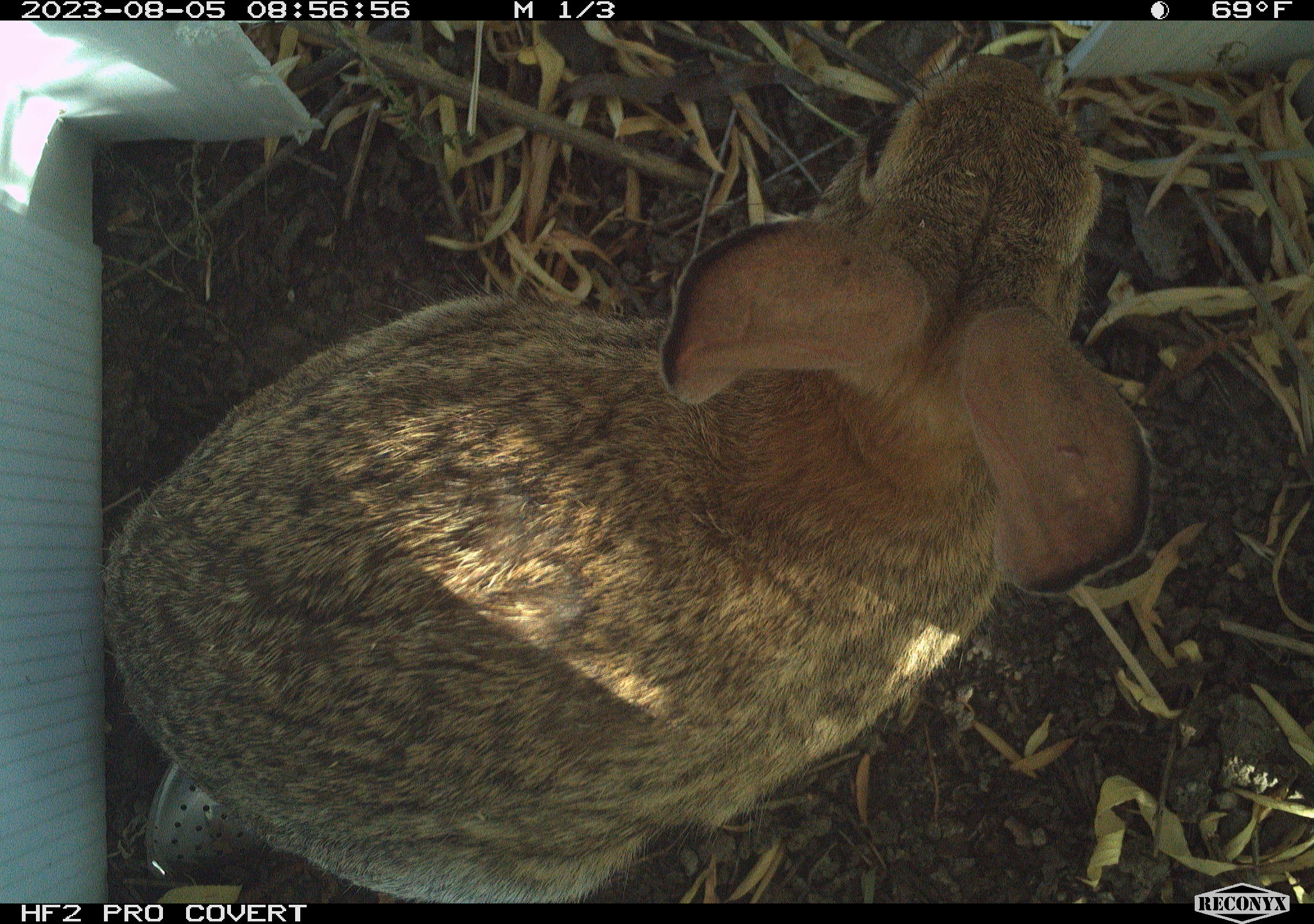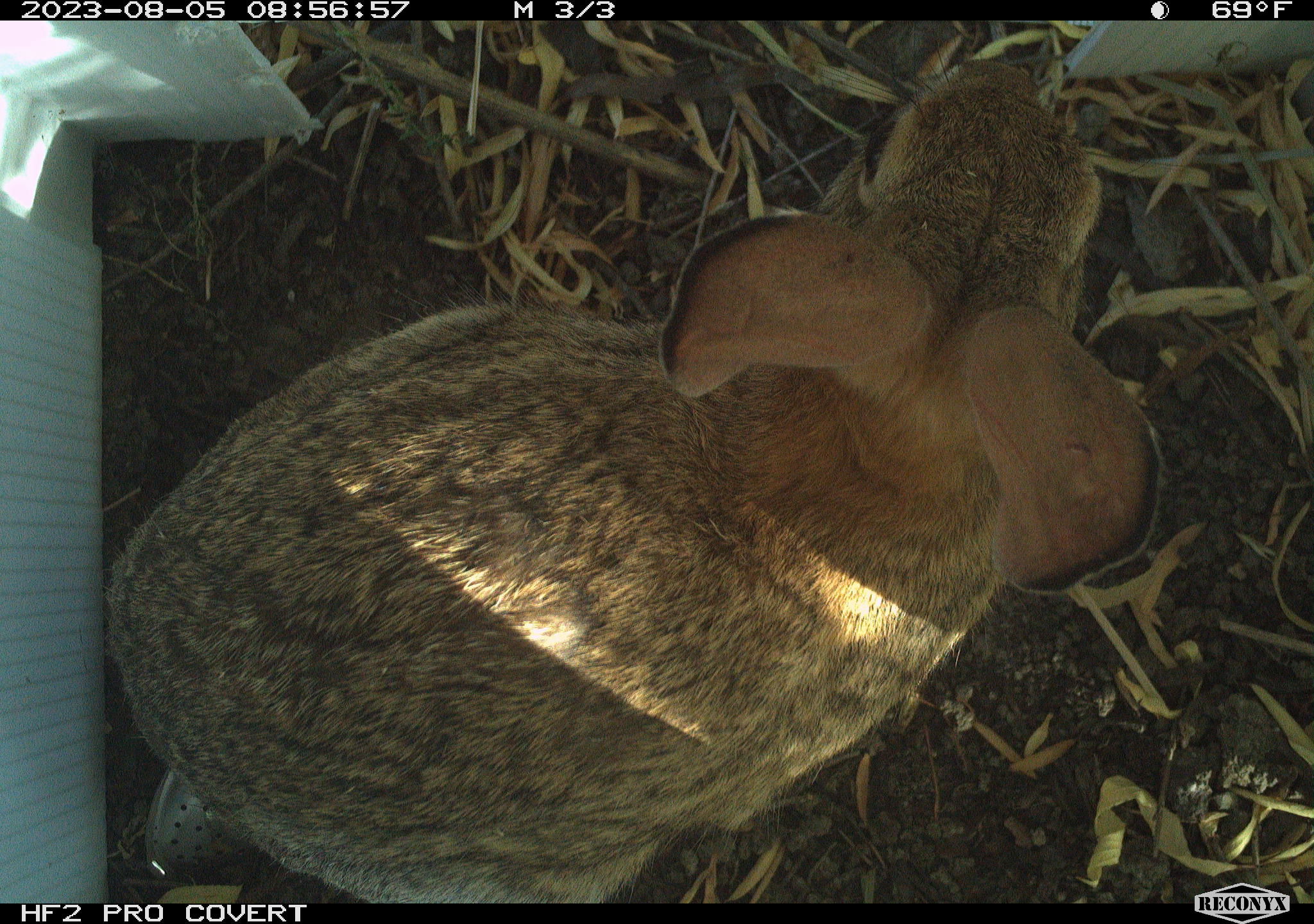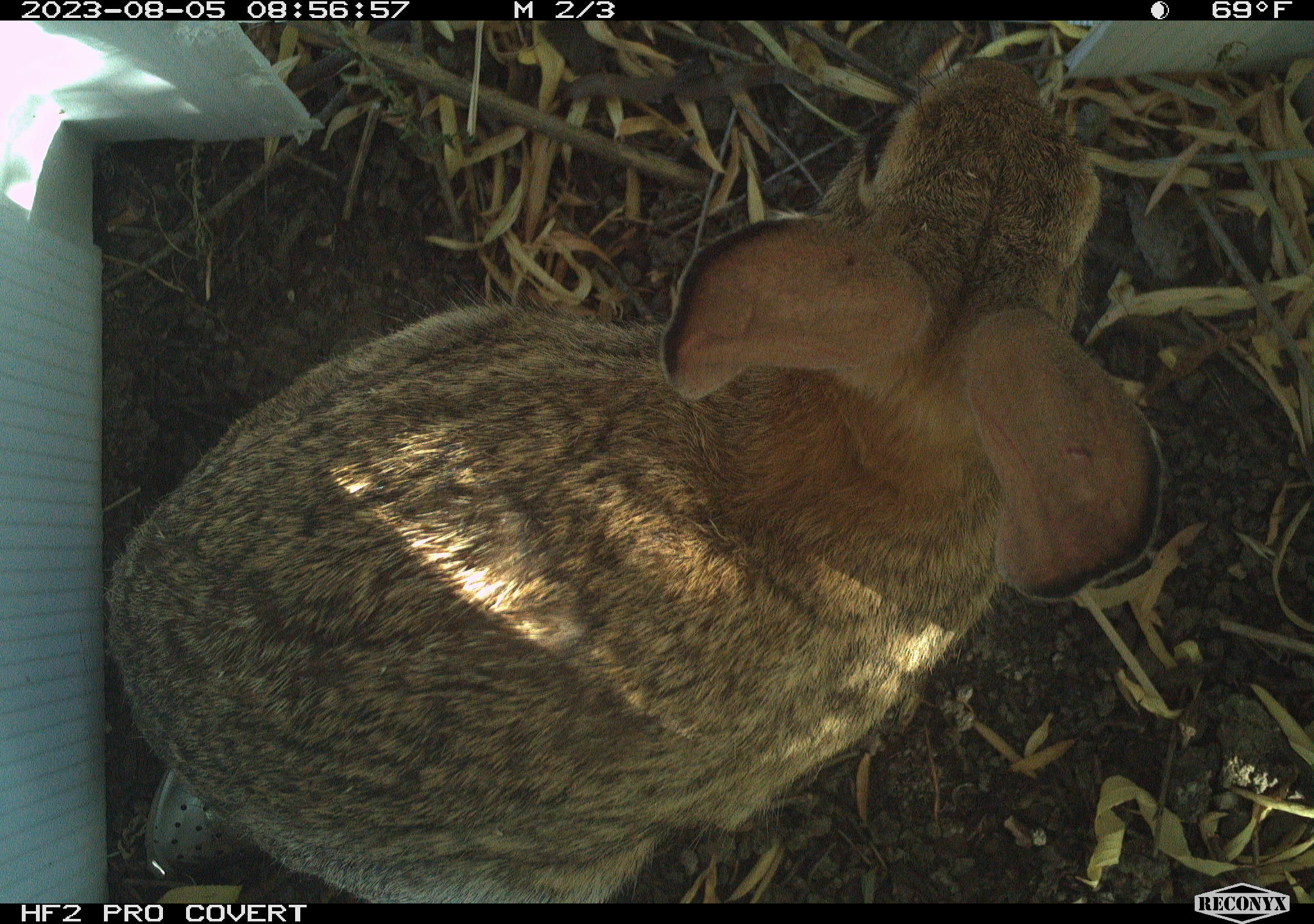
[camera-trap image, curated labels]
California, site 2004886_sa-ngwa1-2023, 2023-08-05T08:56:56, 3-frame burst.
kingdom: Animalia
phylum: Chordata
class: Mammalia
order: Lagomorpha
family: Leporidae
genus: Sylvilagus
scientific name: Sylvilagus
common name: cottontail rabbits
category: sylvilagus species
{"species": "sylvilagus species (cottontail rabbits) (Sylvilagus)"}